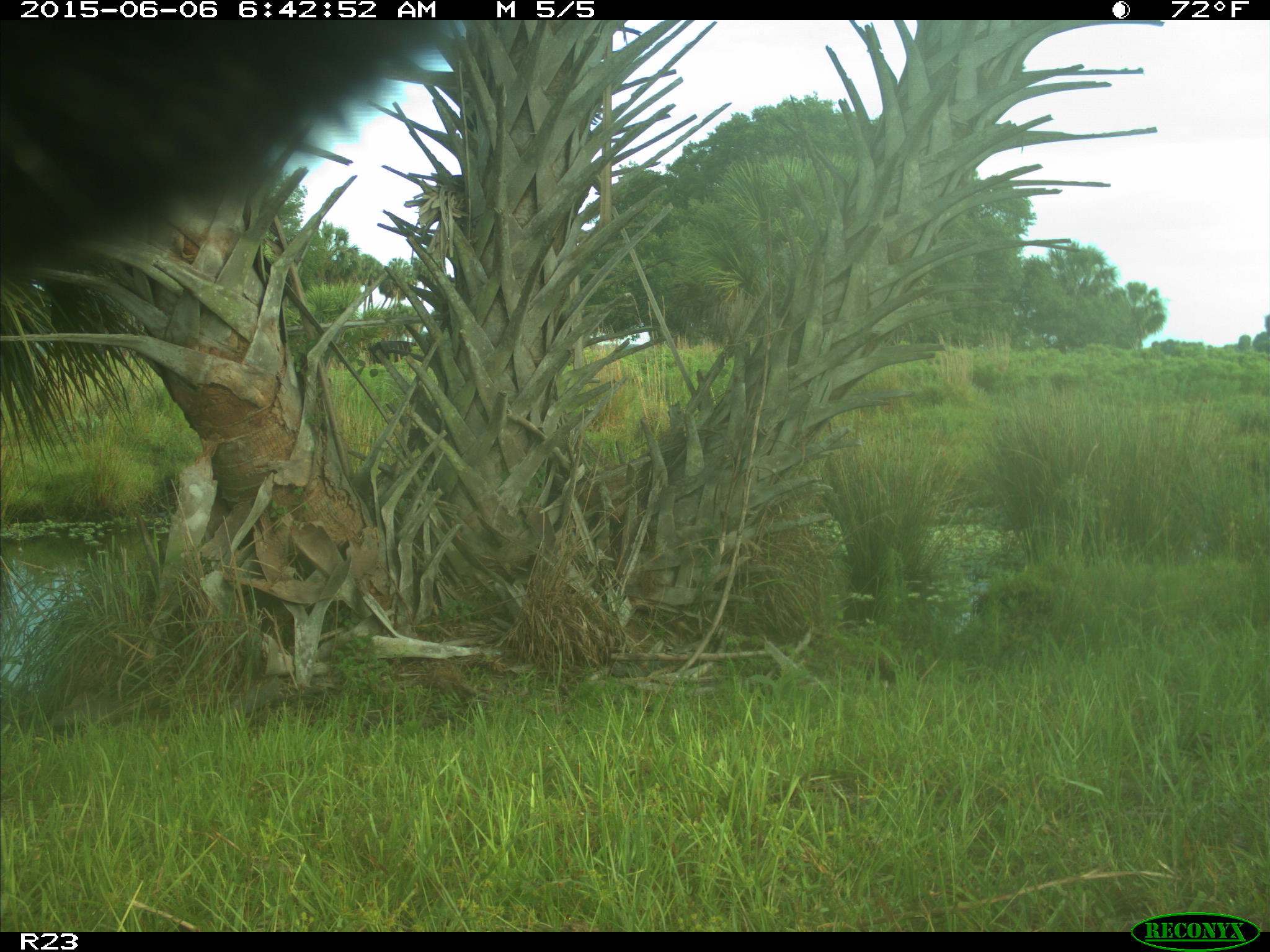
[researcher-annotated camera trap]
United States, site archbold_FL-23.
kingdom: Animalia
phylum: Chordata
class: Mammalia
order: Artiodactyla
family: Bovidae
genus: Bos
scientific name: Bos taurus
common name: domestic cow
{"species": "Bos taurus (domestic cow)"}